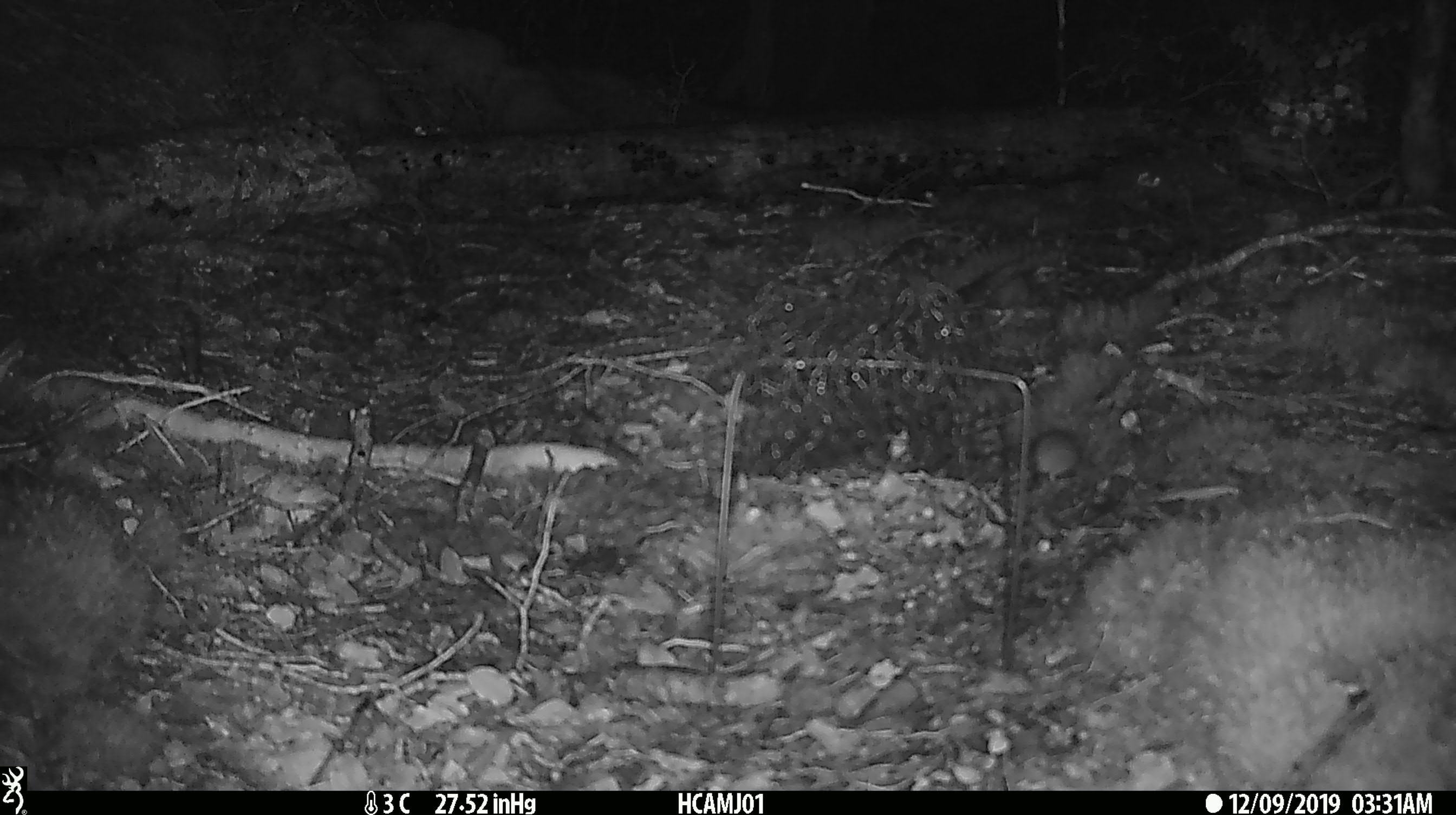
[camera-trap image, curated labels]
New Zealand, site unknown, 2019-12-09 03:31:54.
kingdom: Animalia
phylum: Chordata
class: Mammalia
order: Rodentia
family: Muridae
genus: Mus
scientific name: Mus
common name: mouse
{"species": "mouse (Mus)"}